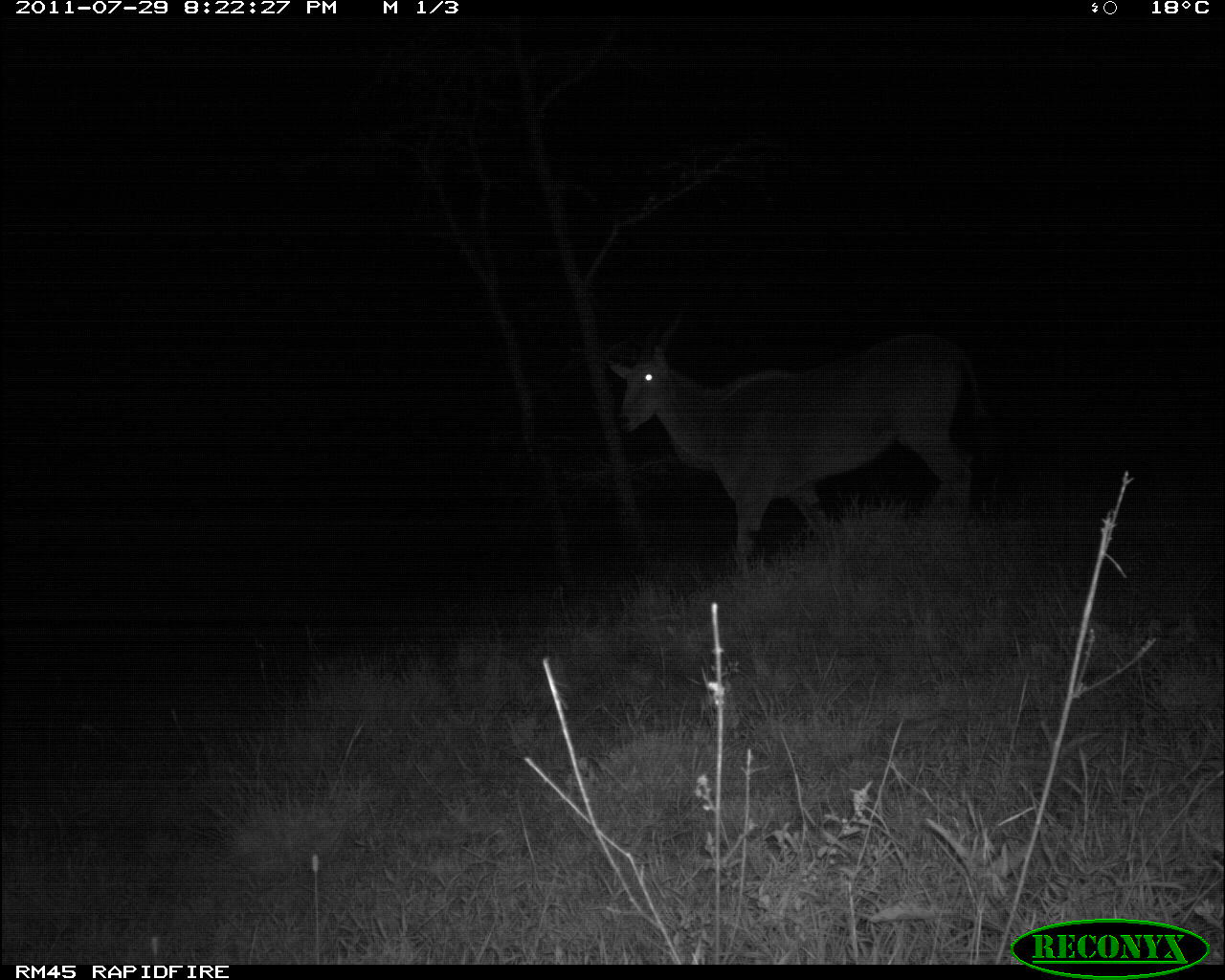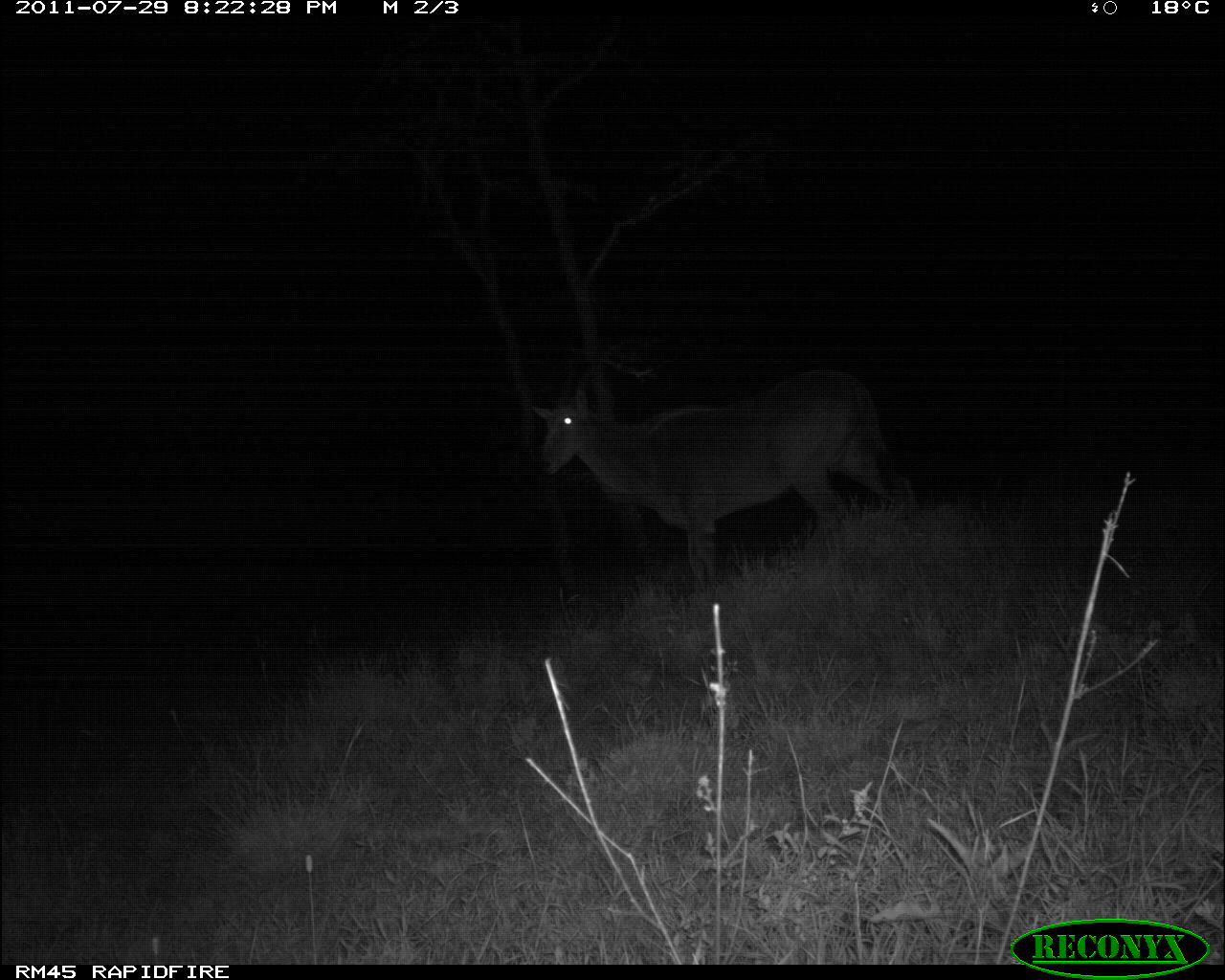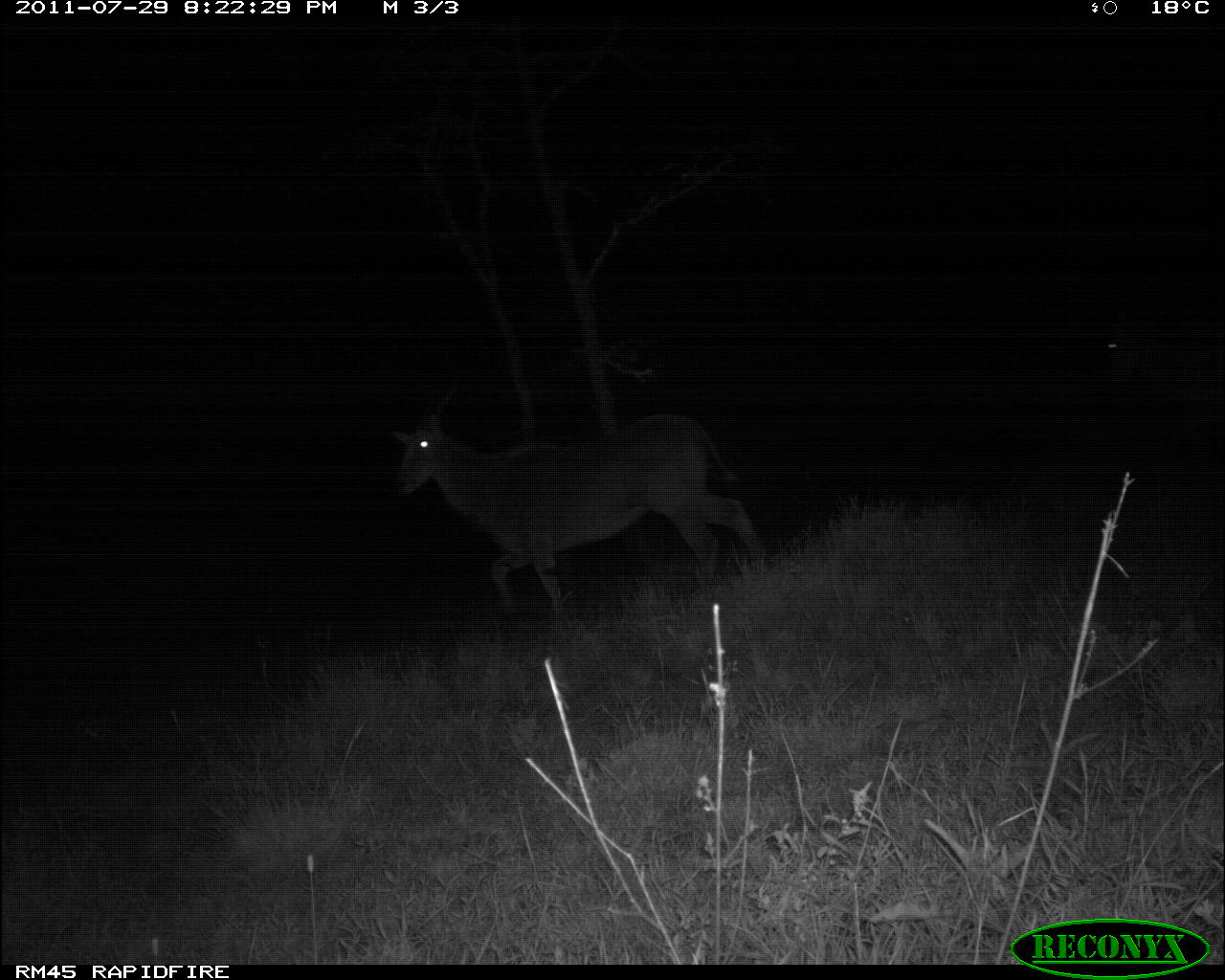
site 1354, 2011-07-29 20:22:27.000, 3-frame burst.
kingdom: Animalia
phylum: Chordata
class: Mammalia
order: Artiodactyla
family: Bovidae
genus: Tragelaphus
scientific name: Tragelaphus oryx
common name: eland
Tragelaphus oryx (eland), count 1.